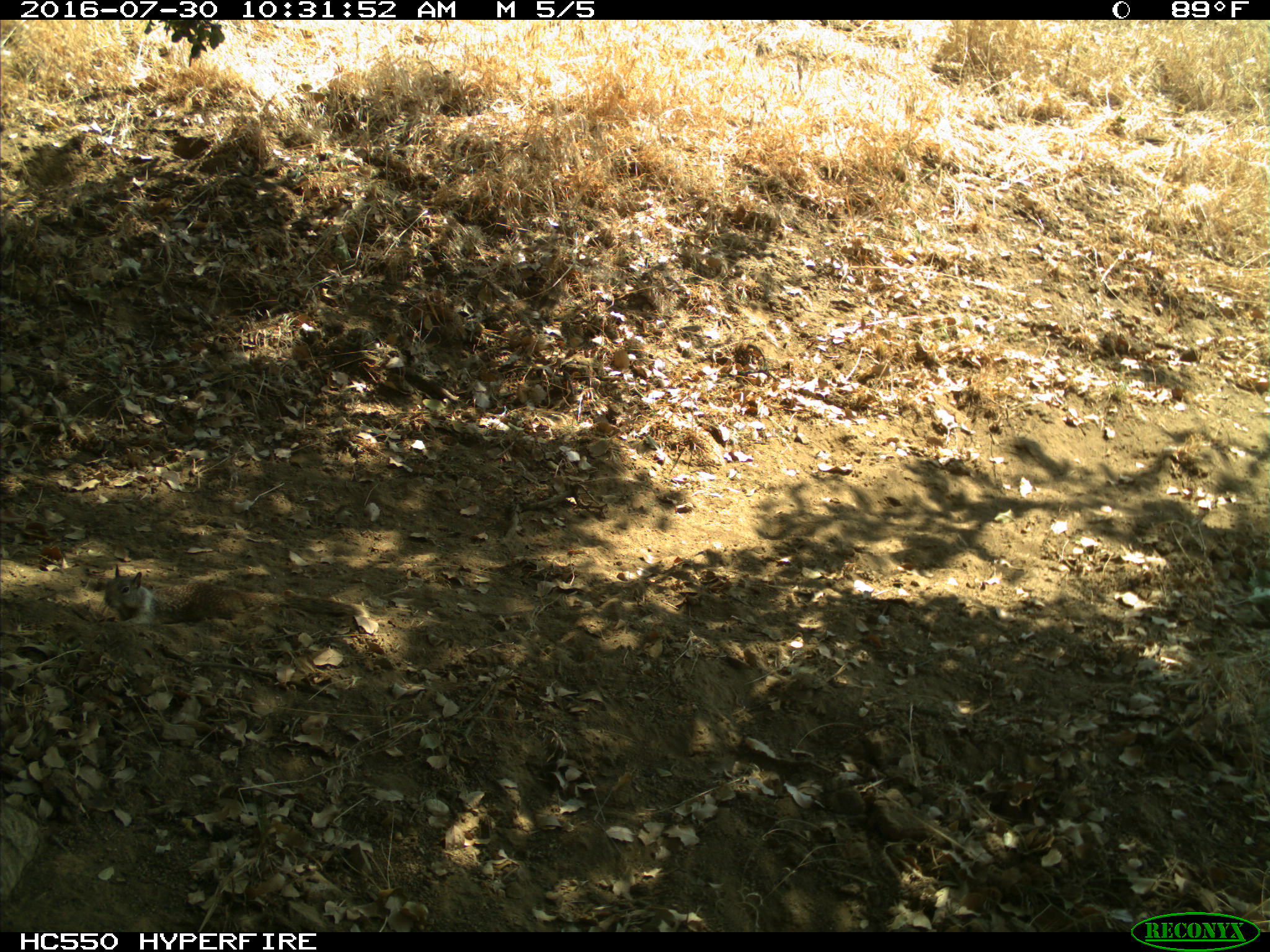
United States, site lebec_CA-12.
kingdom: Animalia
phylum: Chordata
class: Mammalia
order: Rodentia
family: Sciuridae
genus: Otospermophilus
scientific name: Otospermophilus beecheyi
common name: california ground squirrel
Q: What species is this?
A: Otospermophilus beecheyi (california ground squirrel).